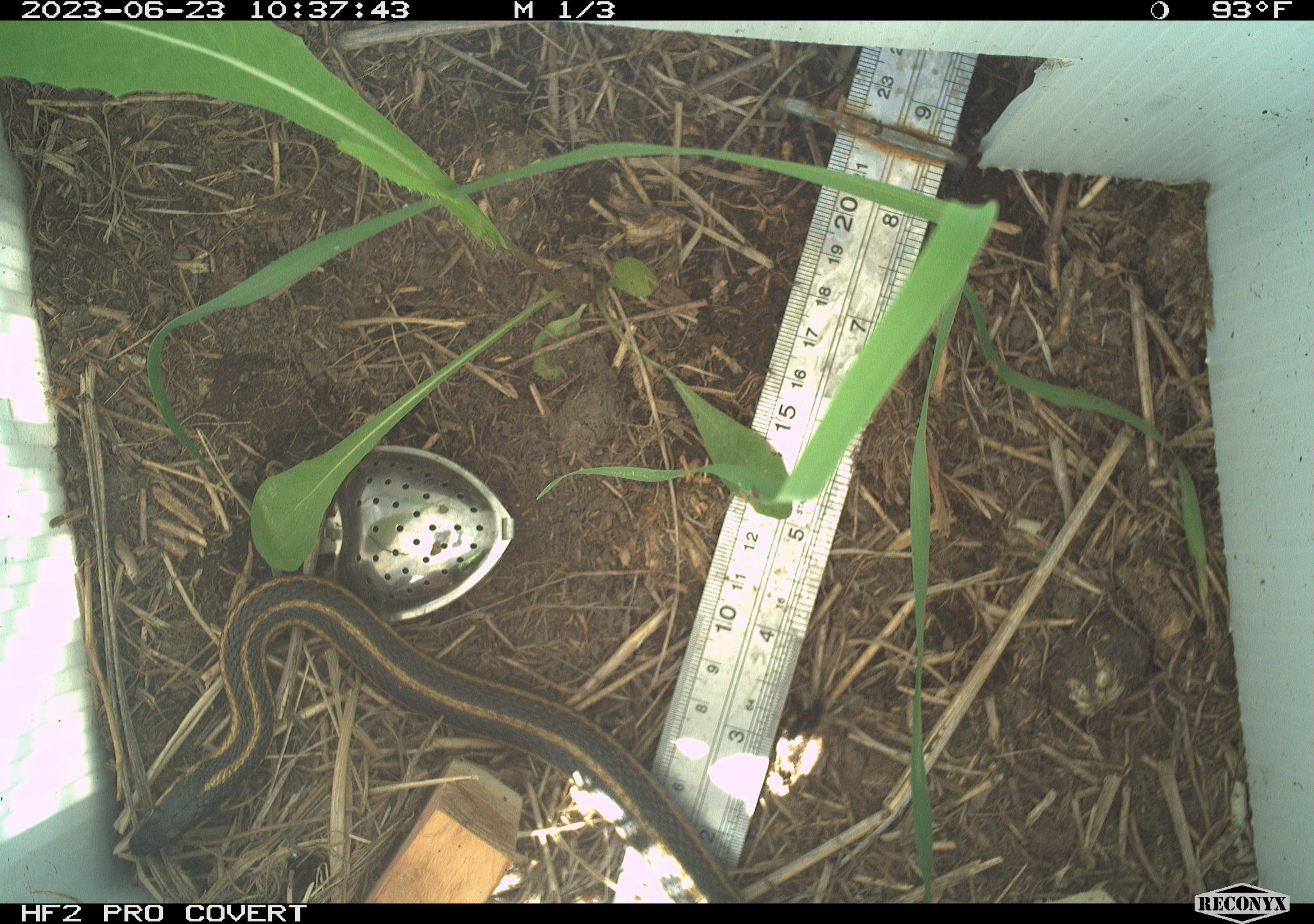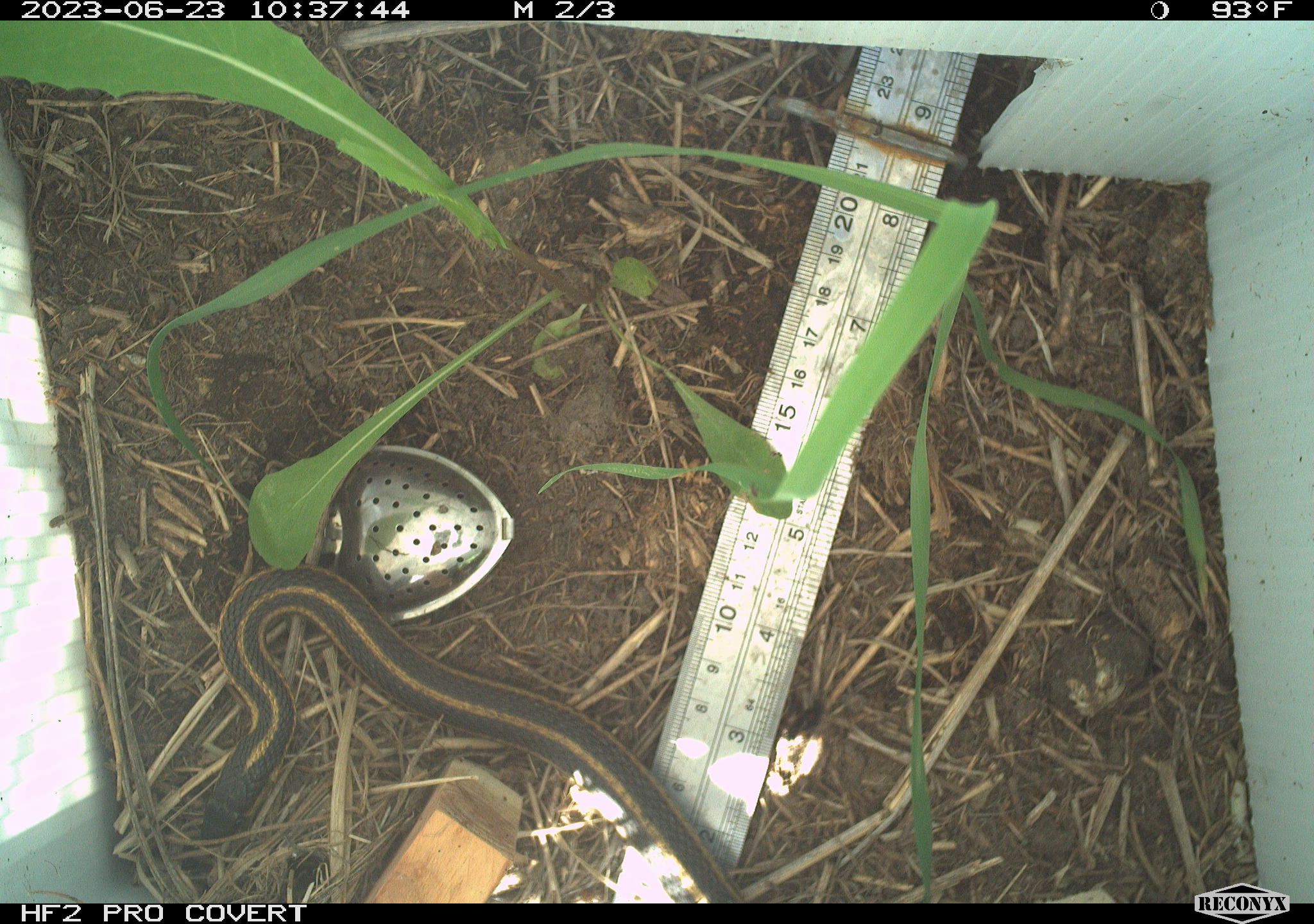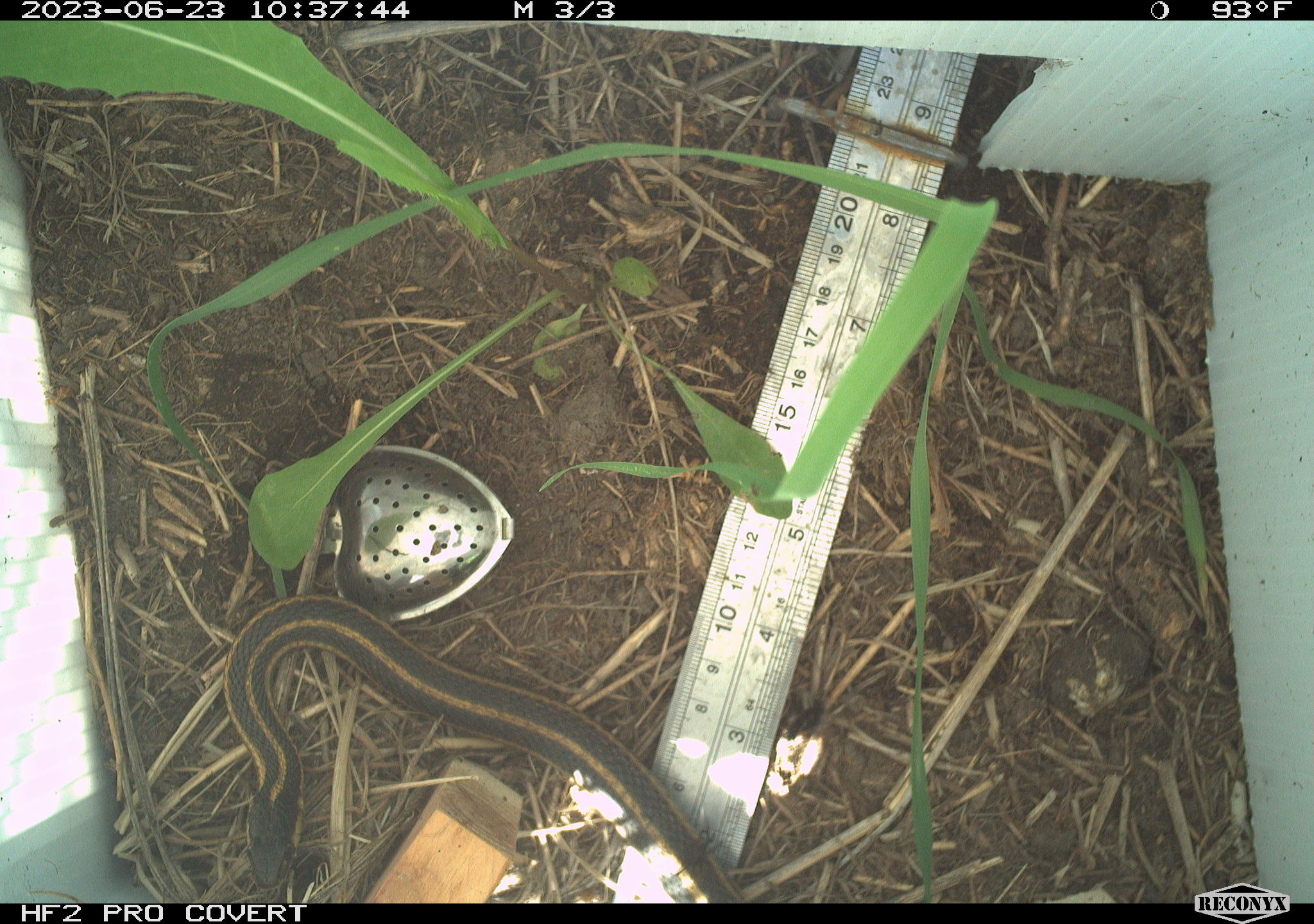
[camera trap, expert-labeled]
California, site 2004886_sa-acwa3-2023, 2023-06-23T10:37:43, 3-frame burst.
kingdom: Animalia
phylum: Chordata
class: Reptilia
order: Squamata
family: Colubridae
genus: Thamnophis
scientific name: Thamnophis sirtalis fitchi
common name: valley garter snake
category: valley gartersnake